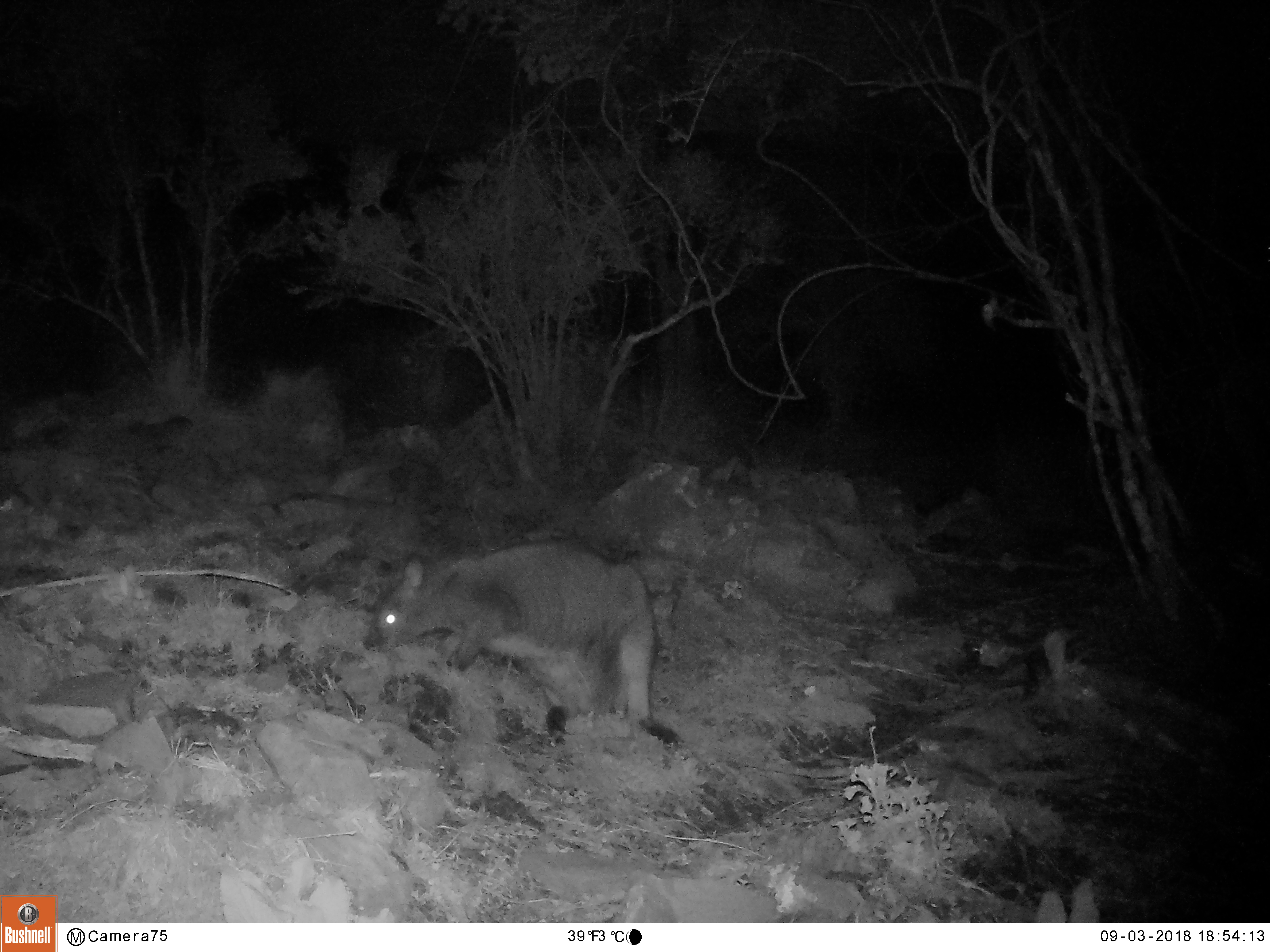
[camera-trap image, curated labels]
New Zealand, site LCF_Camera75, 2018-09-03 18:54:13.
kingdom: Animalia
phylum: Chordata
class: Mammalia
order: Diprotodontia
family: Macropodidae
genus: Notamacropus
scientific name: Notamacropus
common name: wallaby